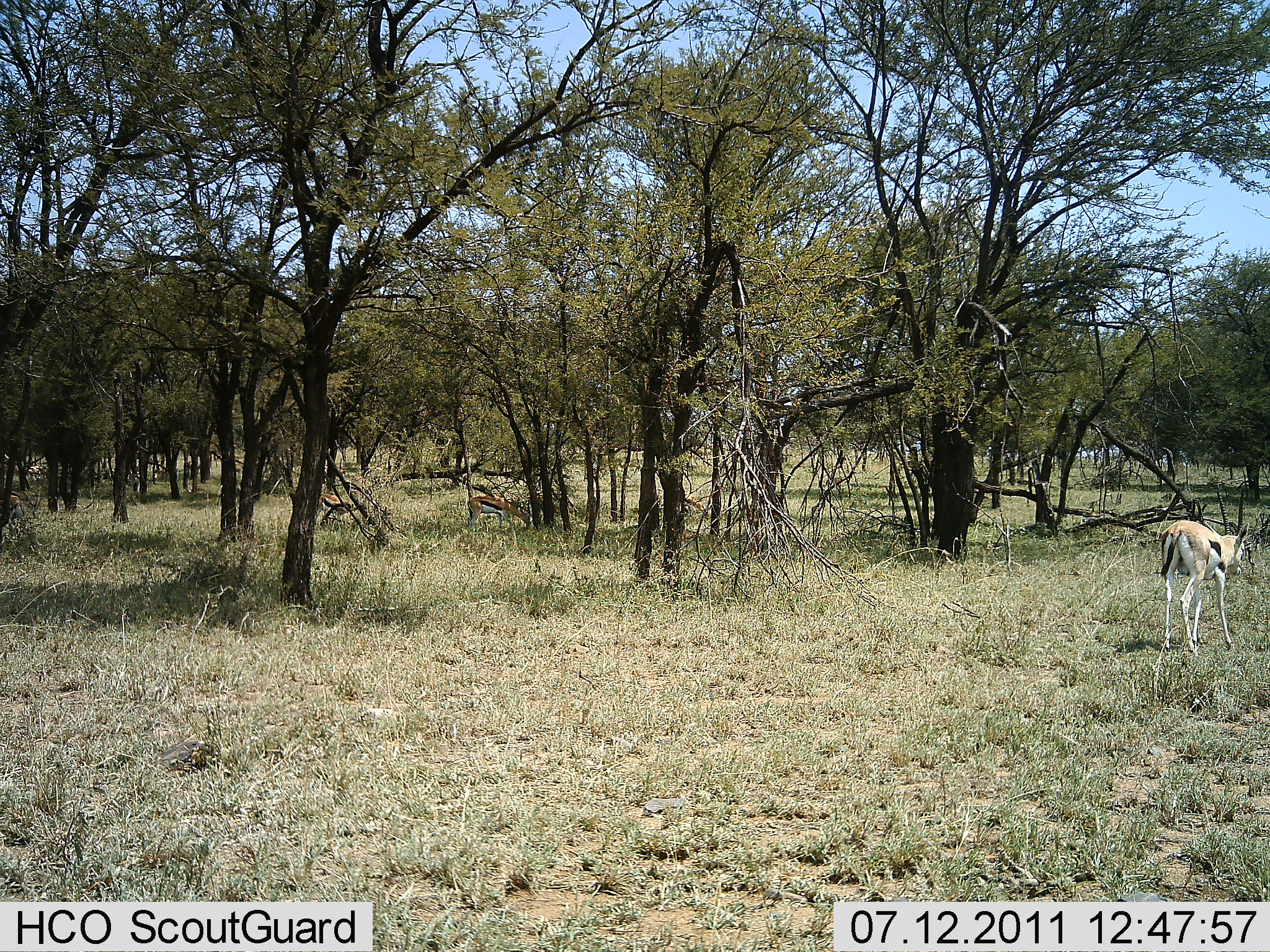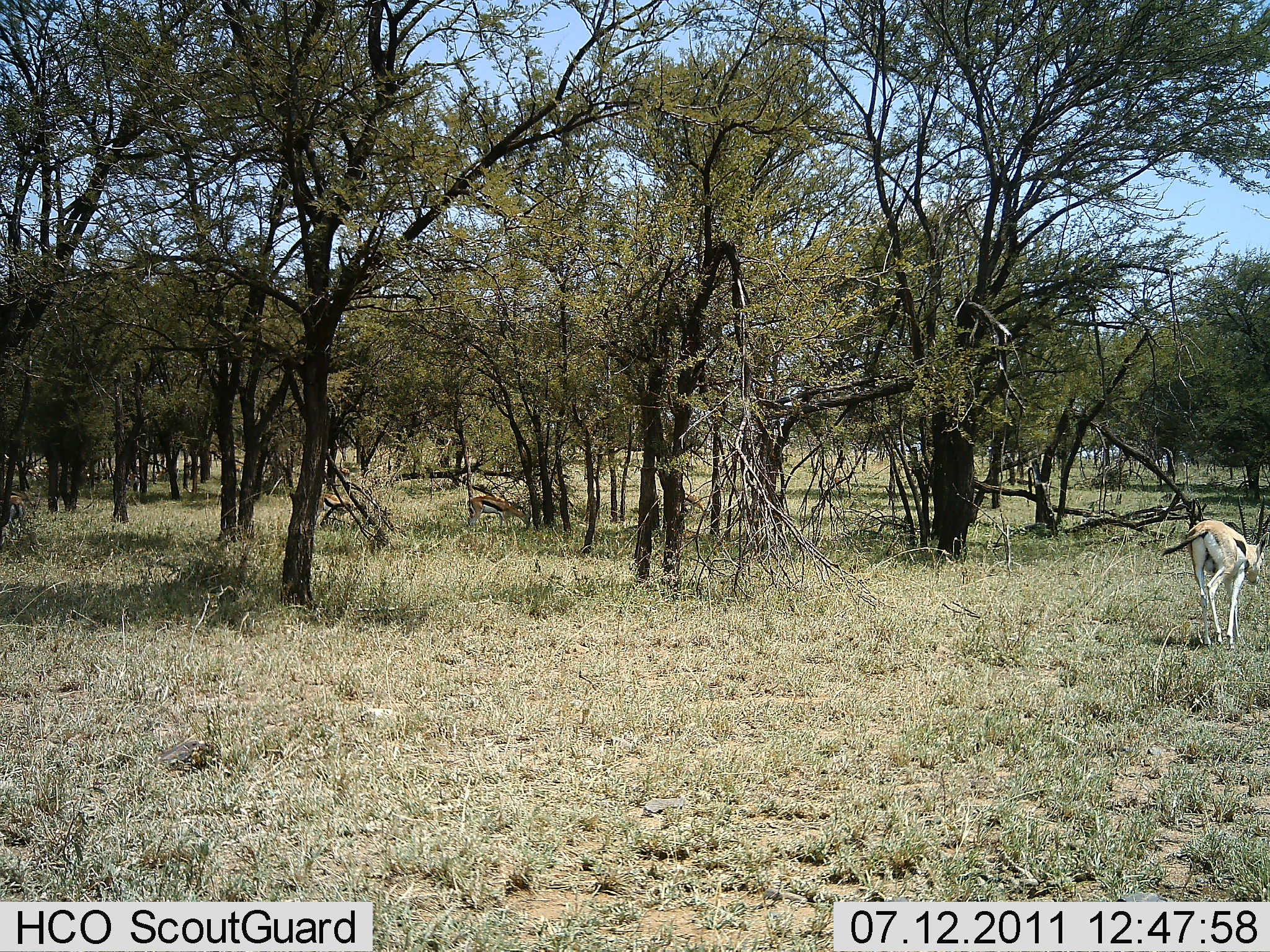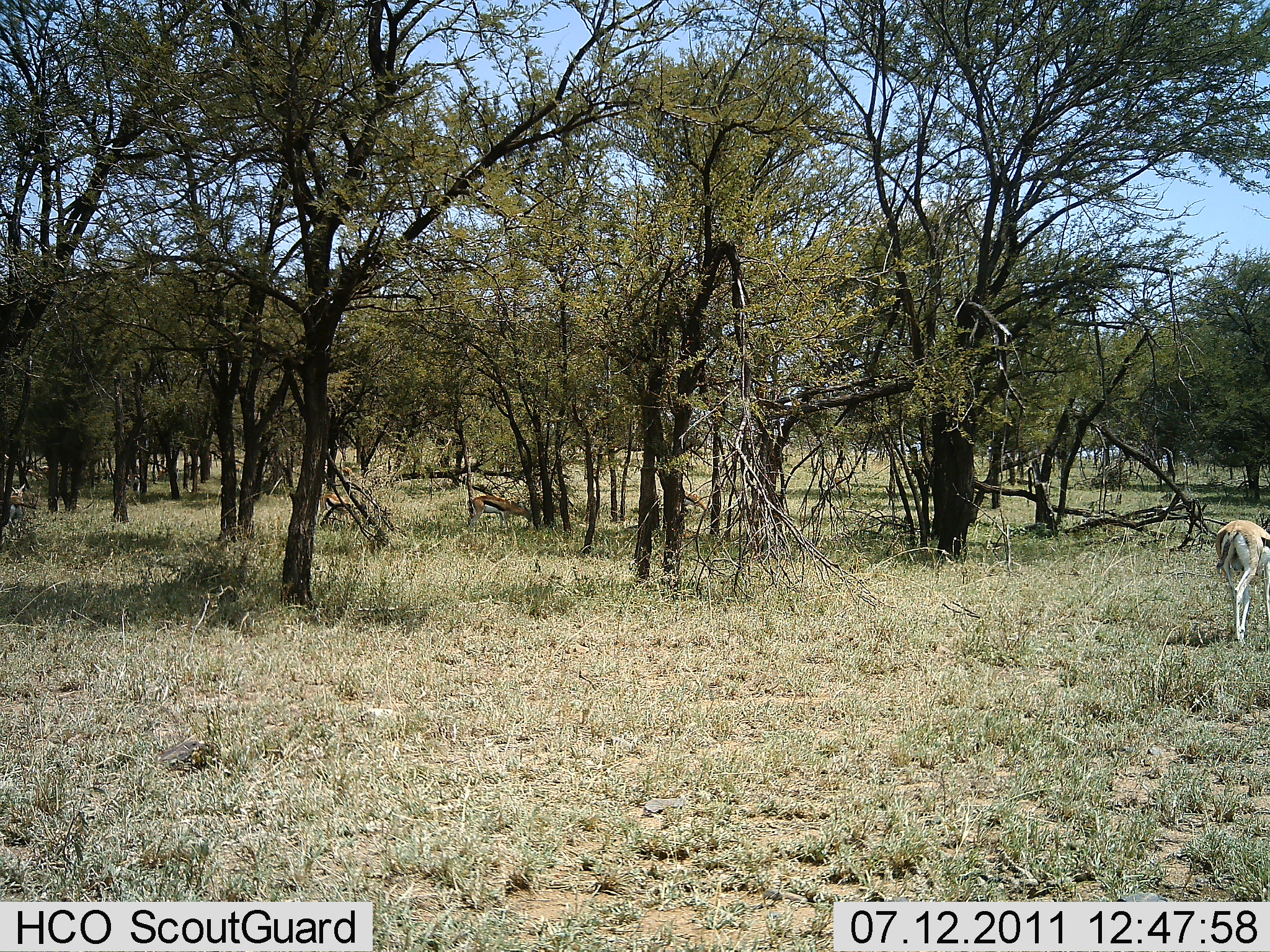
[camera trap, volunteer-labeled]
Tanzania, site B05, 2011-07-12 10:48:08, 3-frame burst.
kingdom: Animalia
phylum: Chordata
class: Mammalia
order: Artiodactyla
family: Bovidae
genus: Eudorcas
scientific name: Eudorcas thomsonii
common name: thomson's gazelle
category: gazellethomsons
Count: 3.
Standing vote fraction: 29%.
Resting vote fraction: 0%.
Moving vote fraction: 71%.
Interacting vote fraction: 0%.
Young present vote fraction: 0%.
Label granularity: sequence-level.